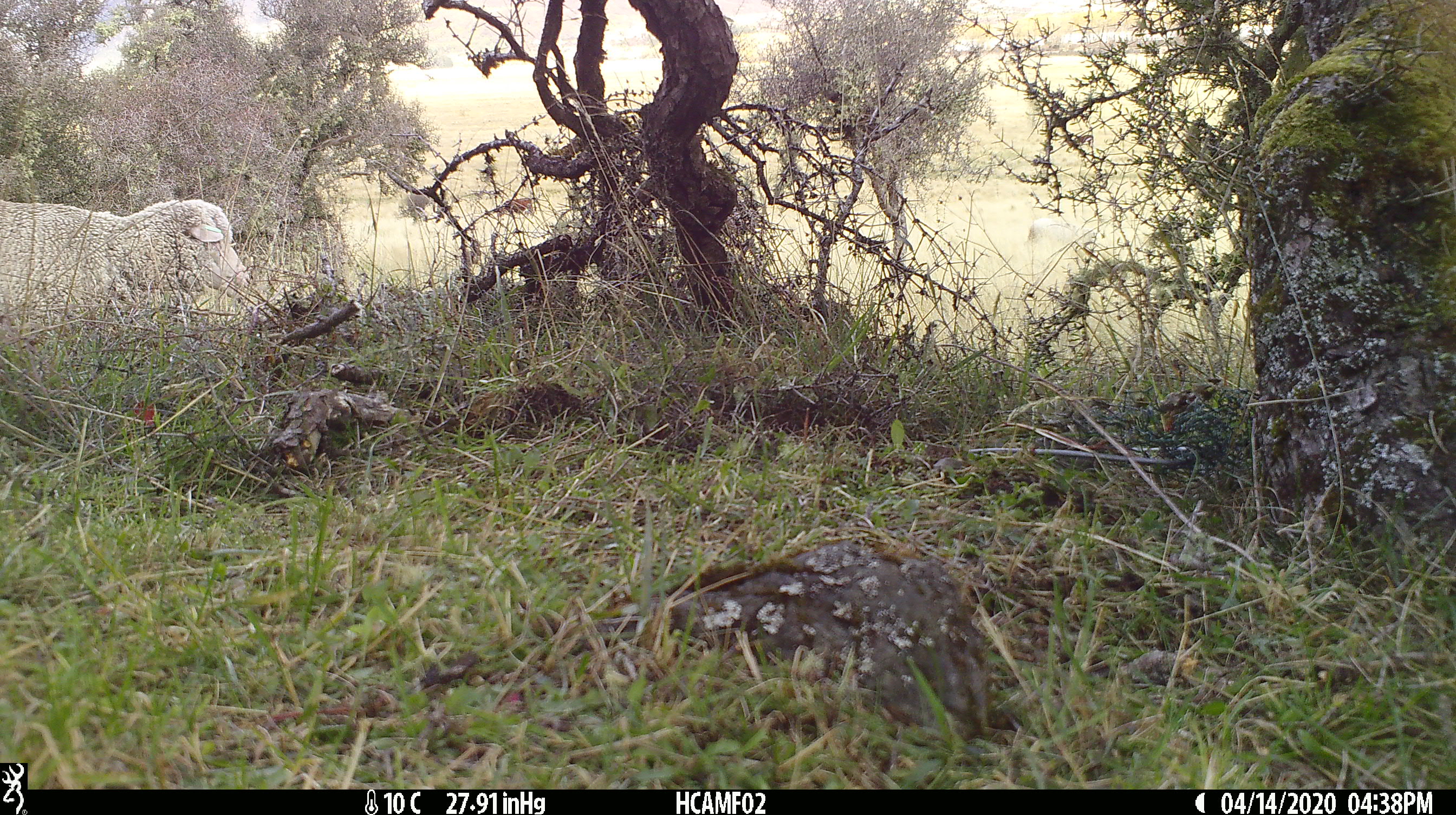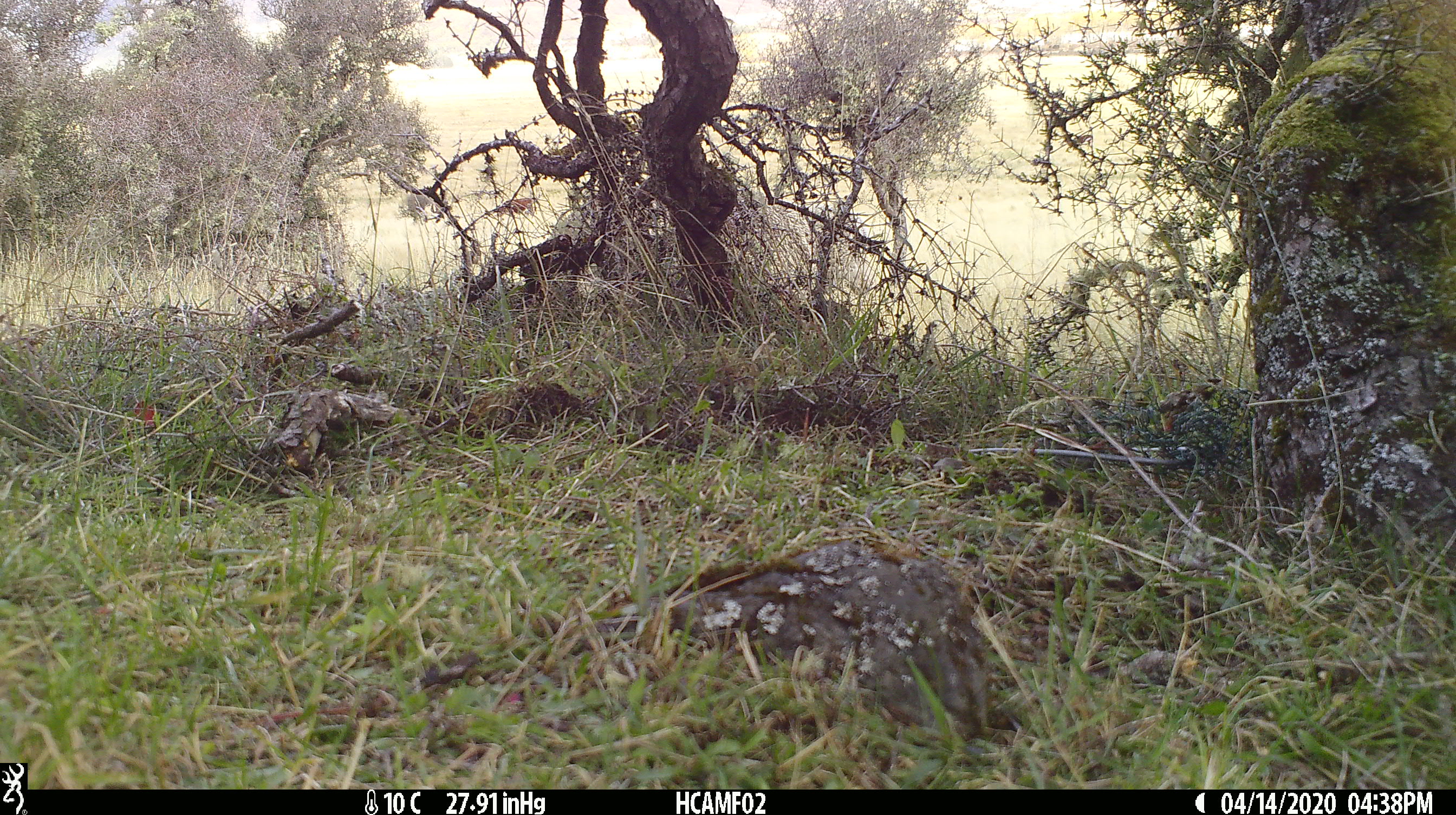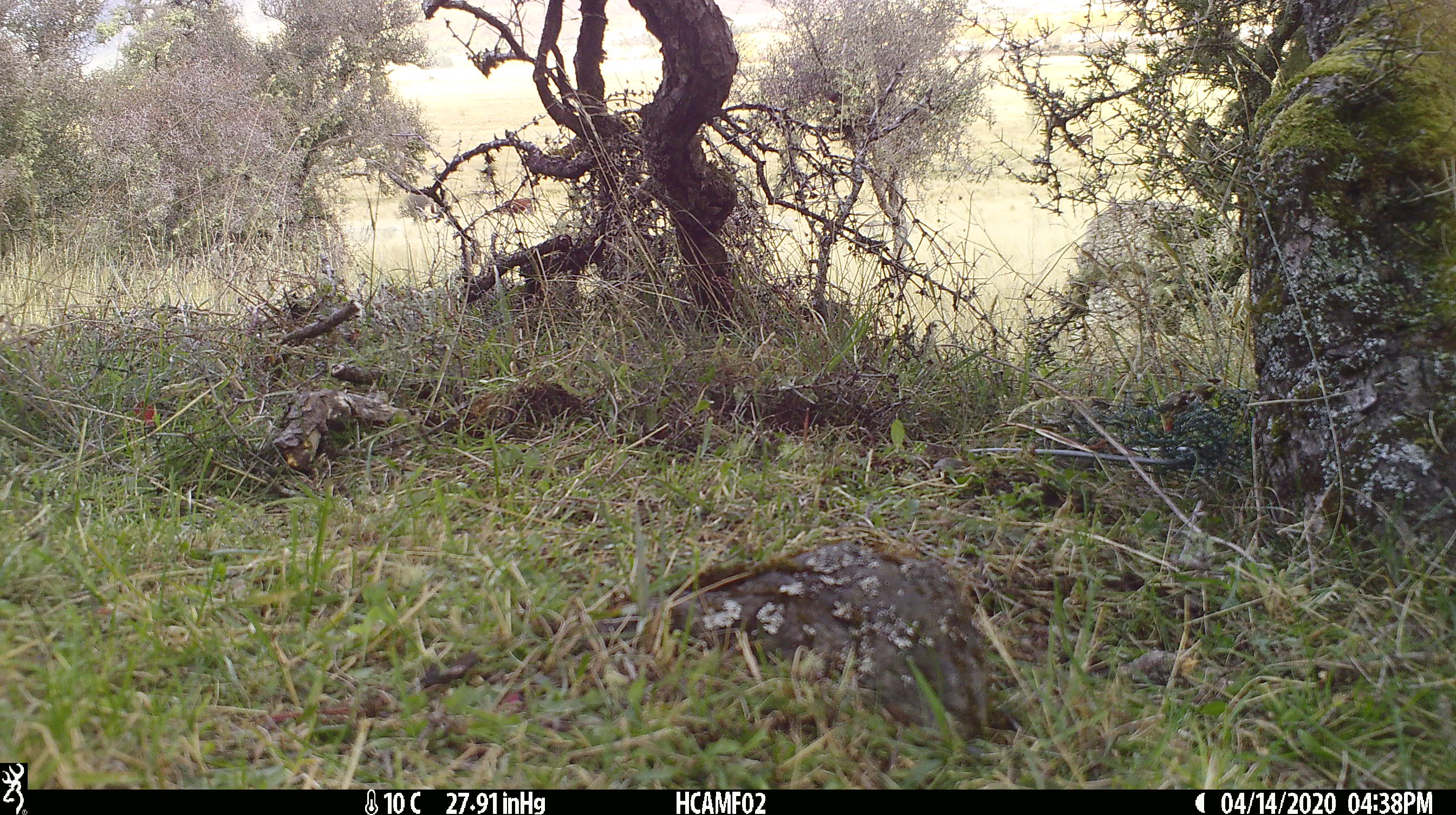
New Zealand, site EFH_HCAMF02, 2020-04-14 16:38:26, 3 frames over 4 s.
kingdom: Animalia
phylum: Chordata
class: Mammalia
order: Artiodactyla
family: Bovidae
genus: Ovis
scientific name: Ovis aries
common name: domestic sheep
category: sheep